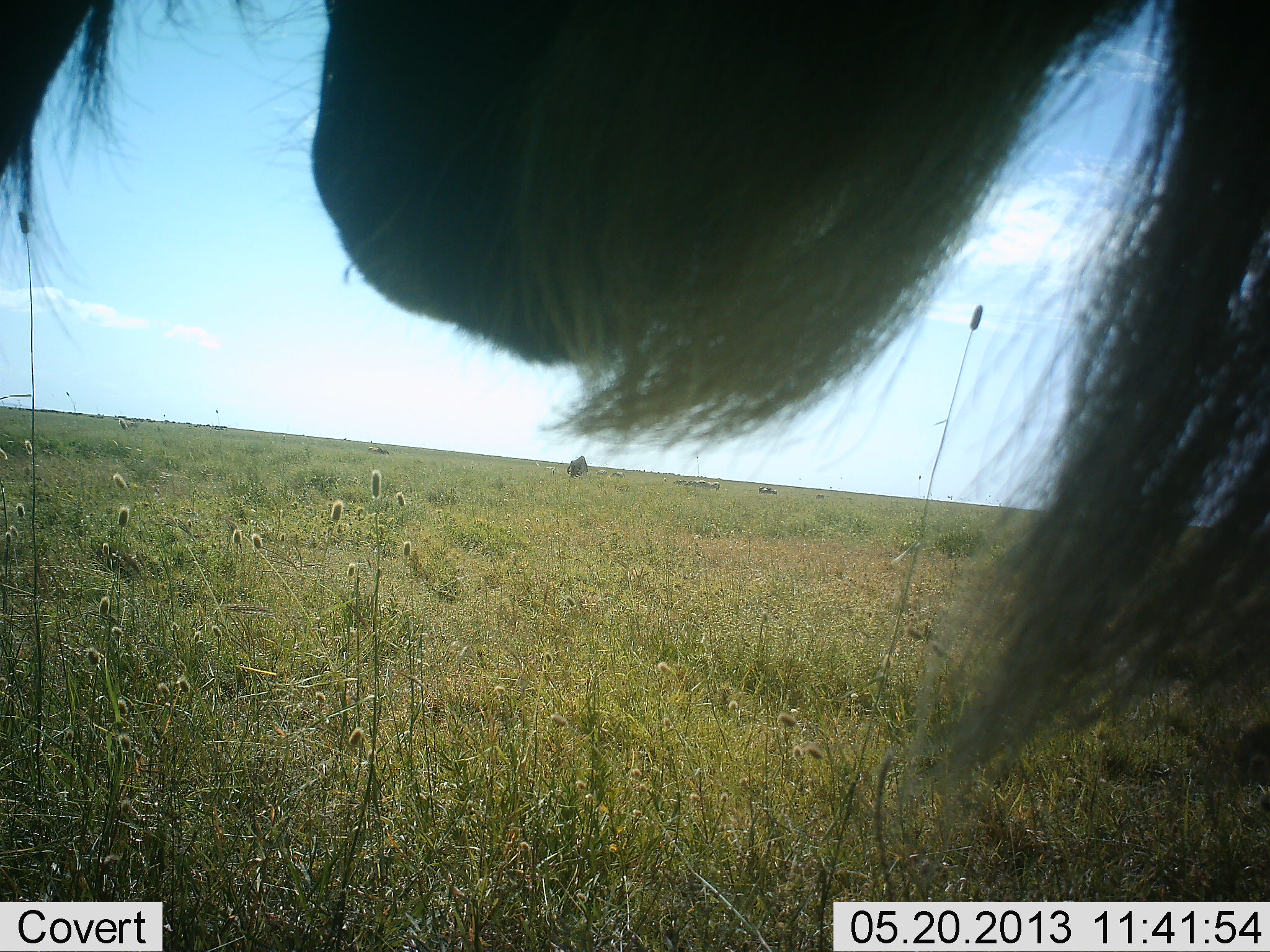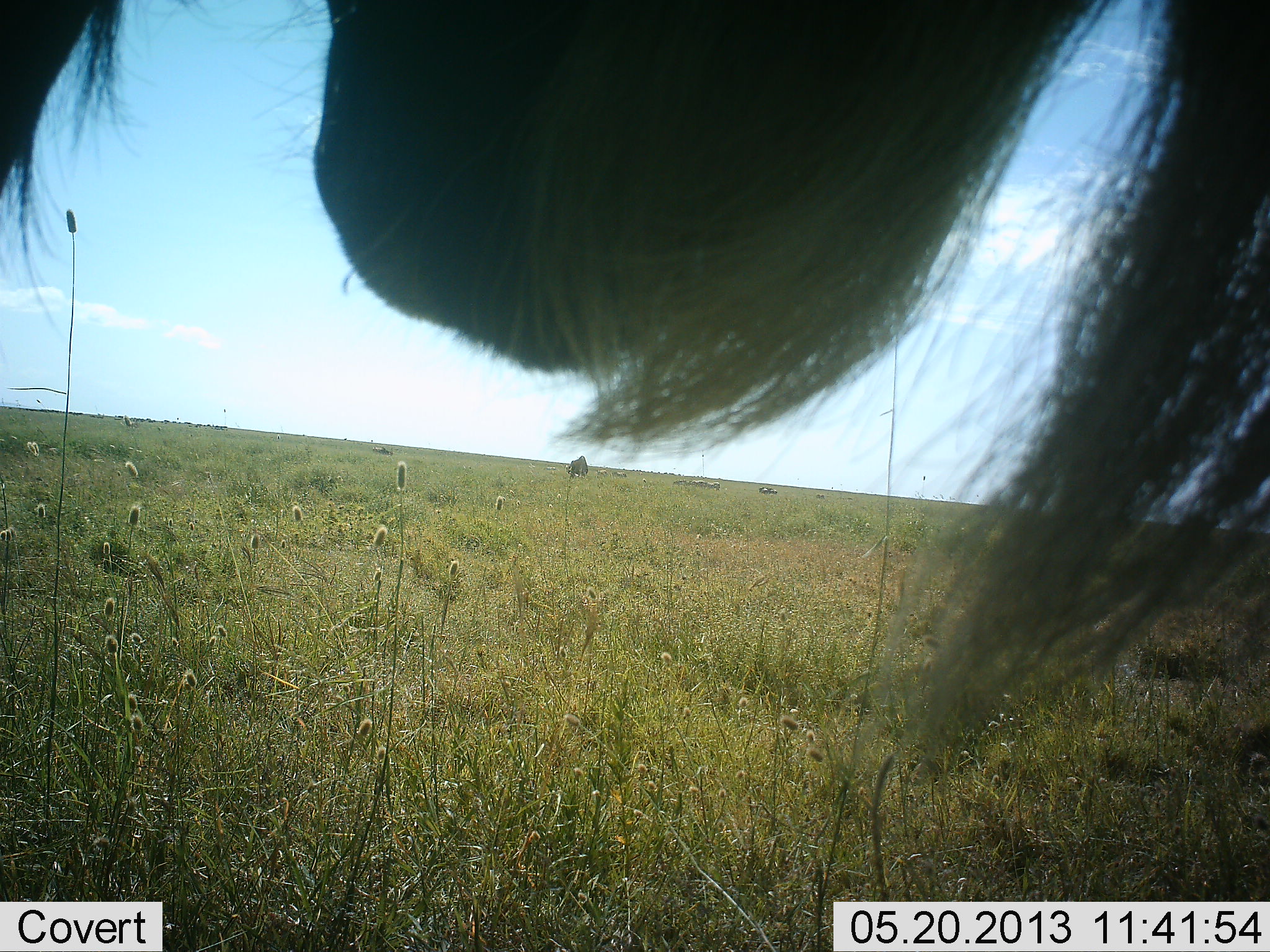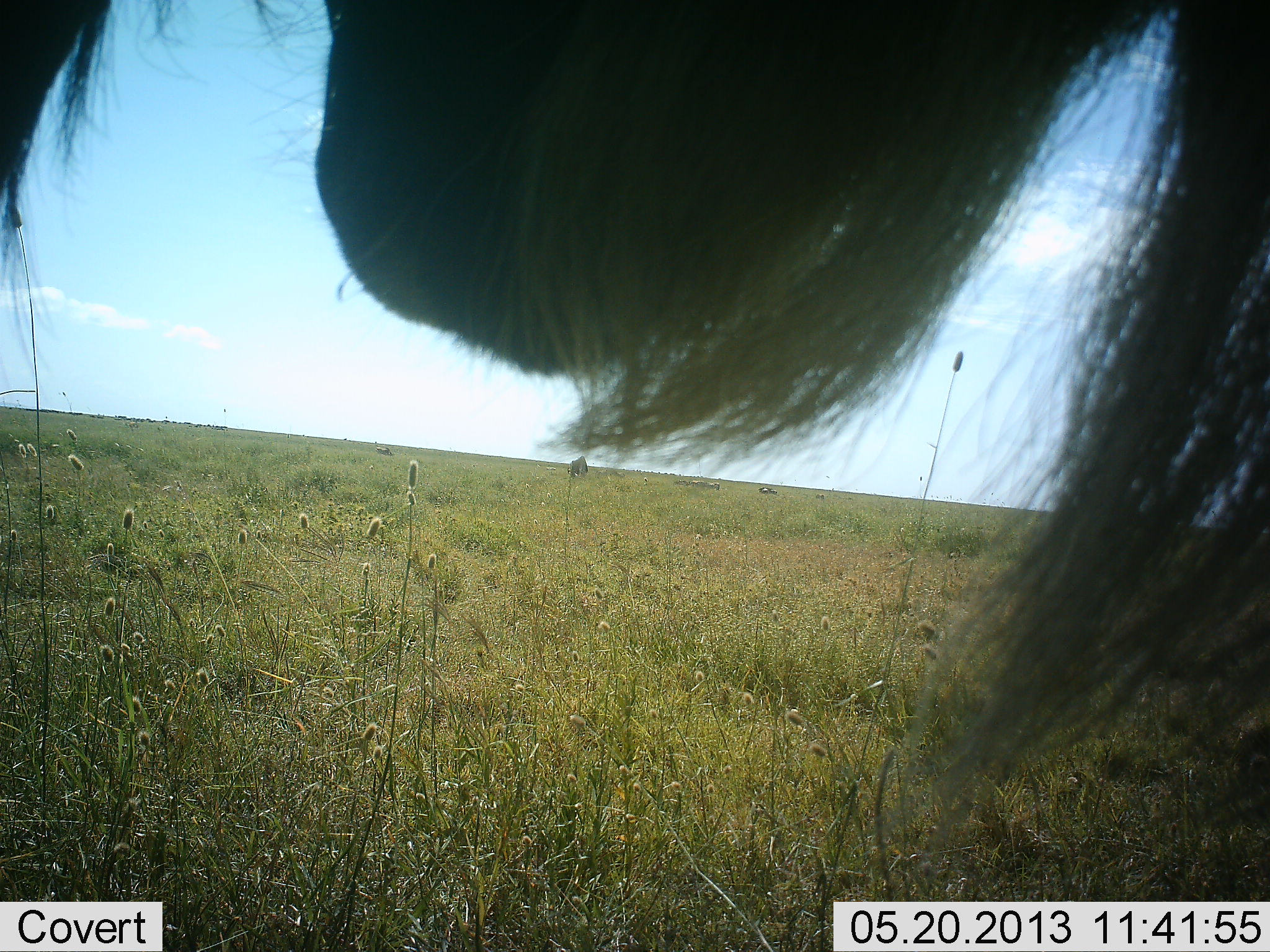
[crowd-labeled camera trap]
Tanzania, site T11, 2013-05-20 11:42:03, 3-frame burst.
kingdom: Animalia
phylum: Chordata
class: Mammalia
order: Artiodactyla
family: Bovidae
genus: Connochaetes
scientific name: Connochaetes taurinus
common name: blue wildebeest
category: wildebeest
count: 1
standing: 93%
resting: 0%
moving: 7%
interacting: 0%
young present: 0%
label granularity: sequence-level